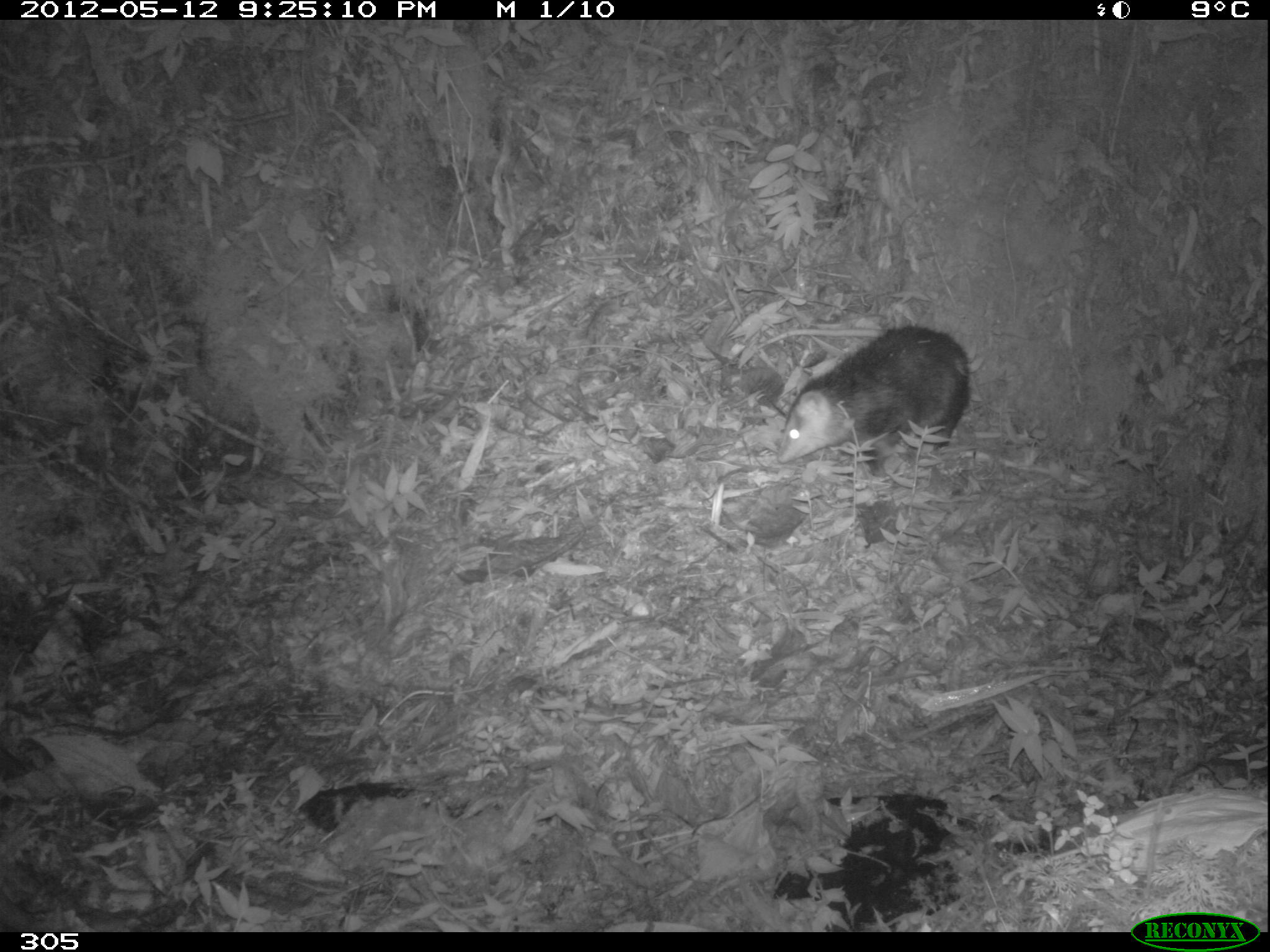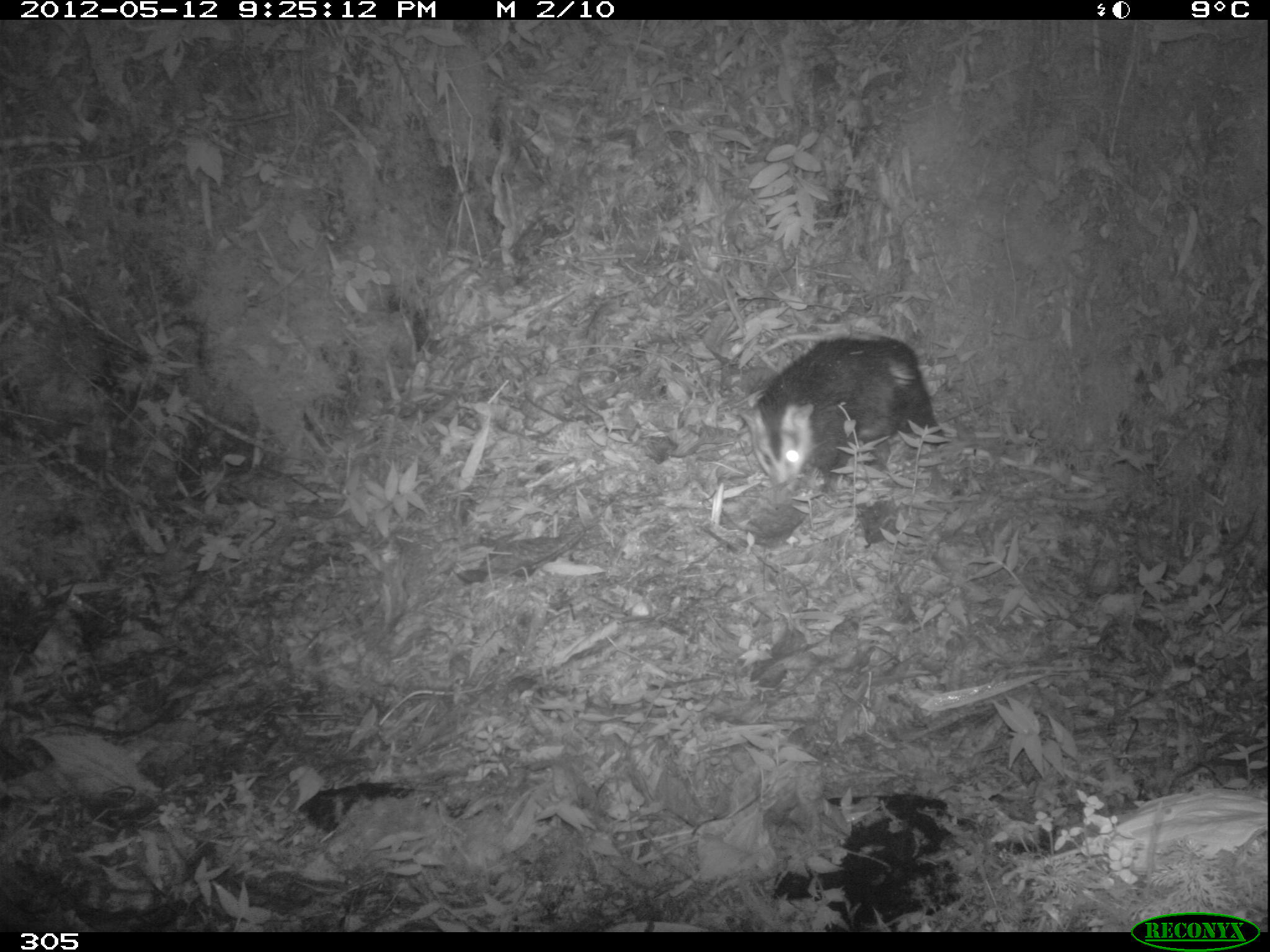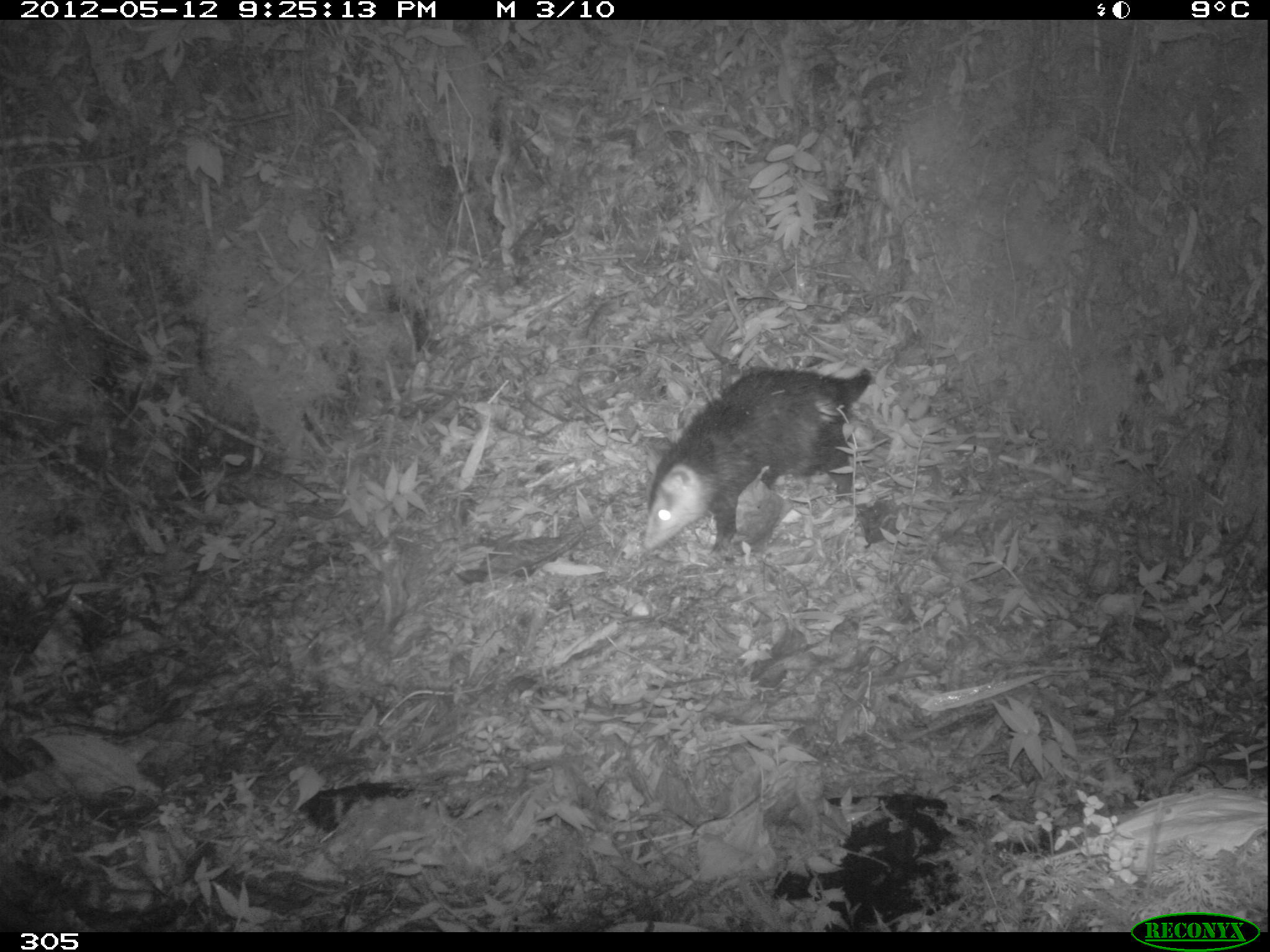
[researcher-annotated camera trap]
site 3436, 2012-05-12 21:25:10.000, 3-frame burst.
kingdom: Animalia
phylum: Chordata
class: Mammalia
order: Didelphimorphia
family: Didelphidae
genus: Didelphis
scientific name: Didelphis pernigra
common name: andean white-eared opossum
Didelphis pernigra (andean white-eared opossum).